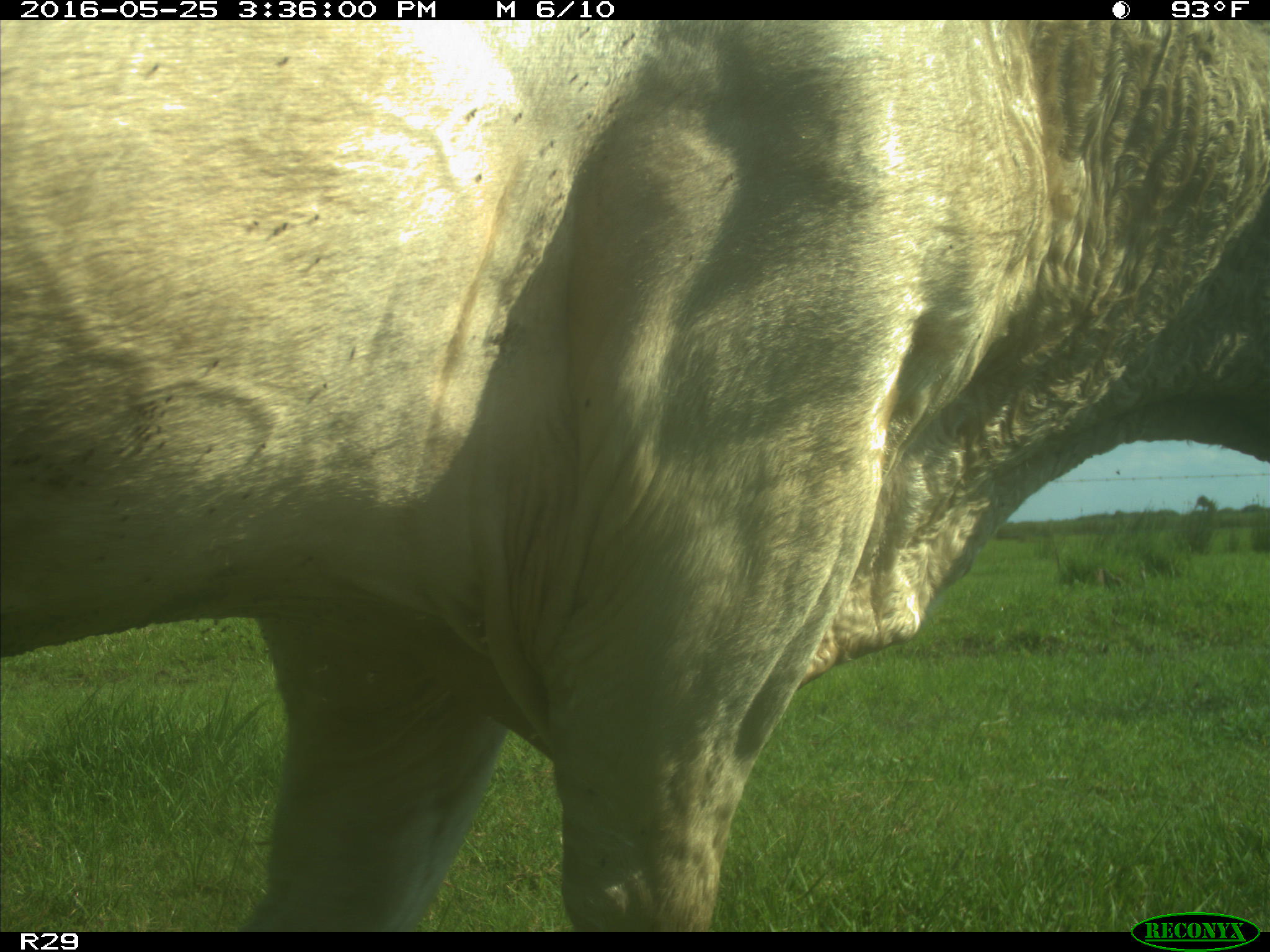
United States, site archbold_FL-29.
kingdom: Animalia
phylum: Chordata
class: Mammalia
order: Artiodactyla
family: Bovidae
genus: Bos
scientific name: Bos taurus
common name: domestic cow